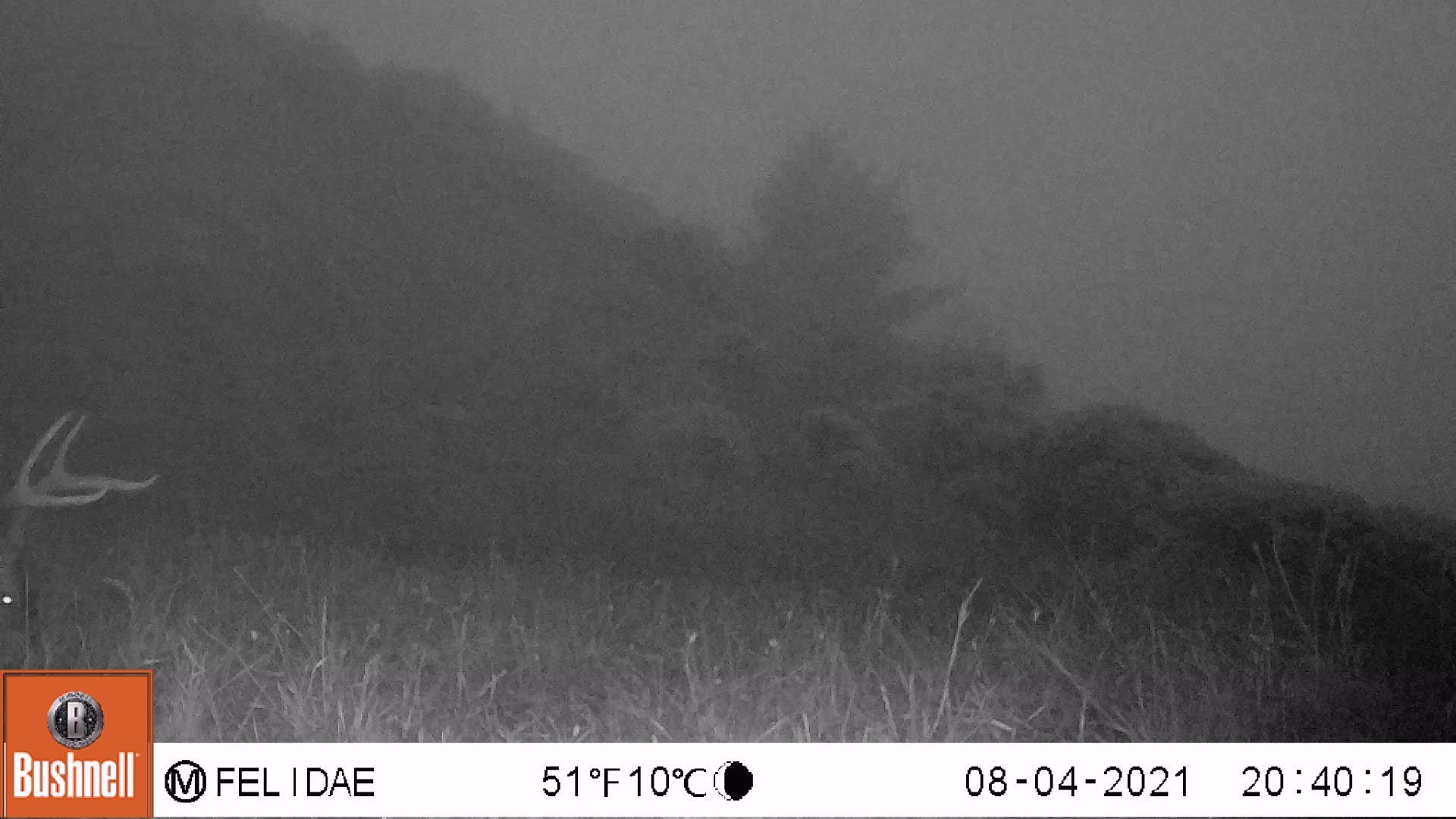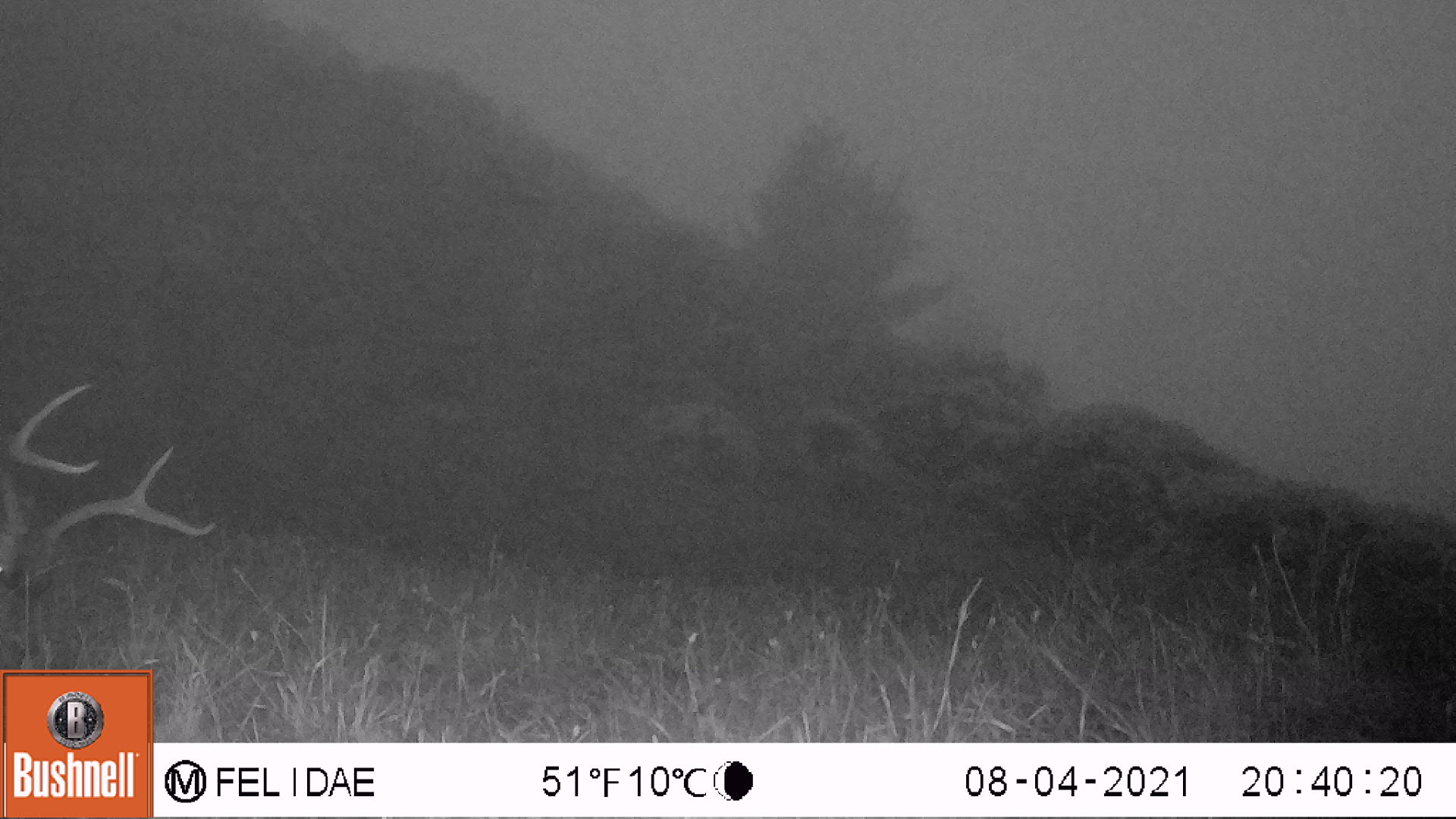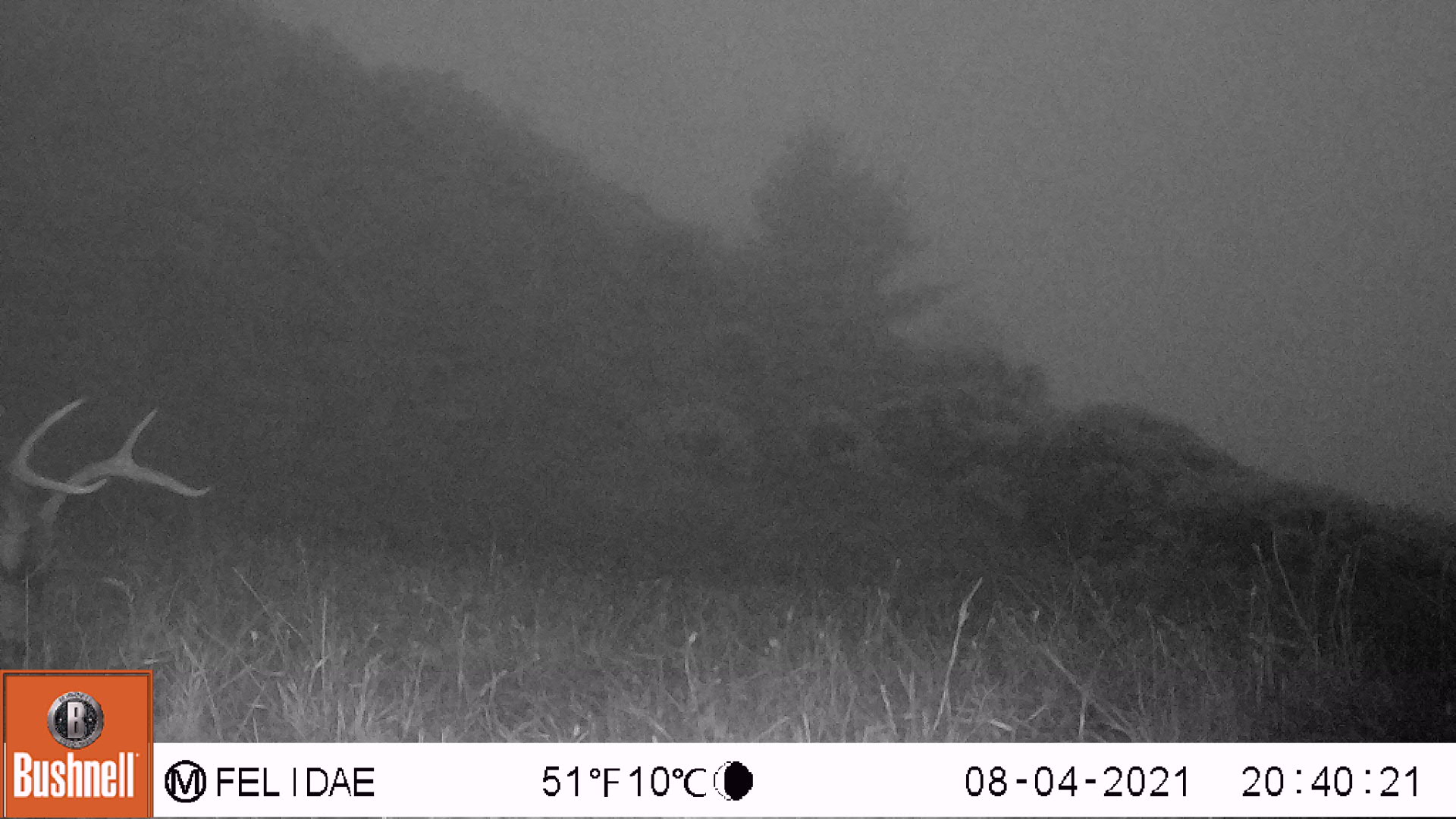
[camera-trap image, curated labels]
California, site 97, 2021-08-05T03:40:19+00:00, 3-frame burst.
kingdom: Animalia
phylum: Chordata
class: Mammalia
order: Artiodactyla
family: Cervidae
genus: Odocoileus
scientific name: Odocoileus hemionus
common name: mule deer